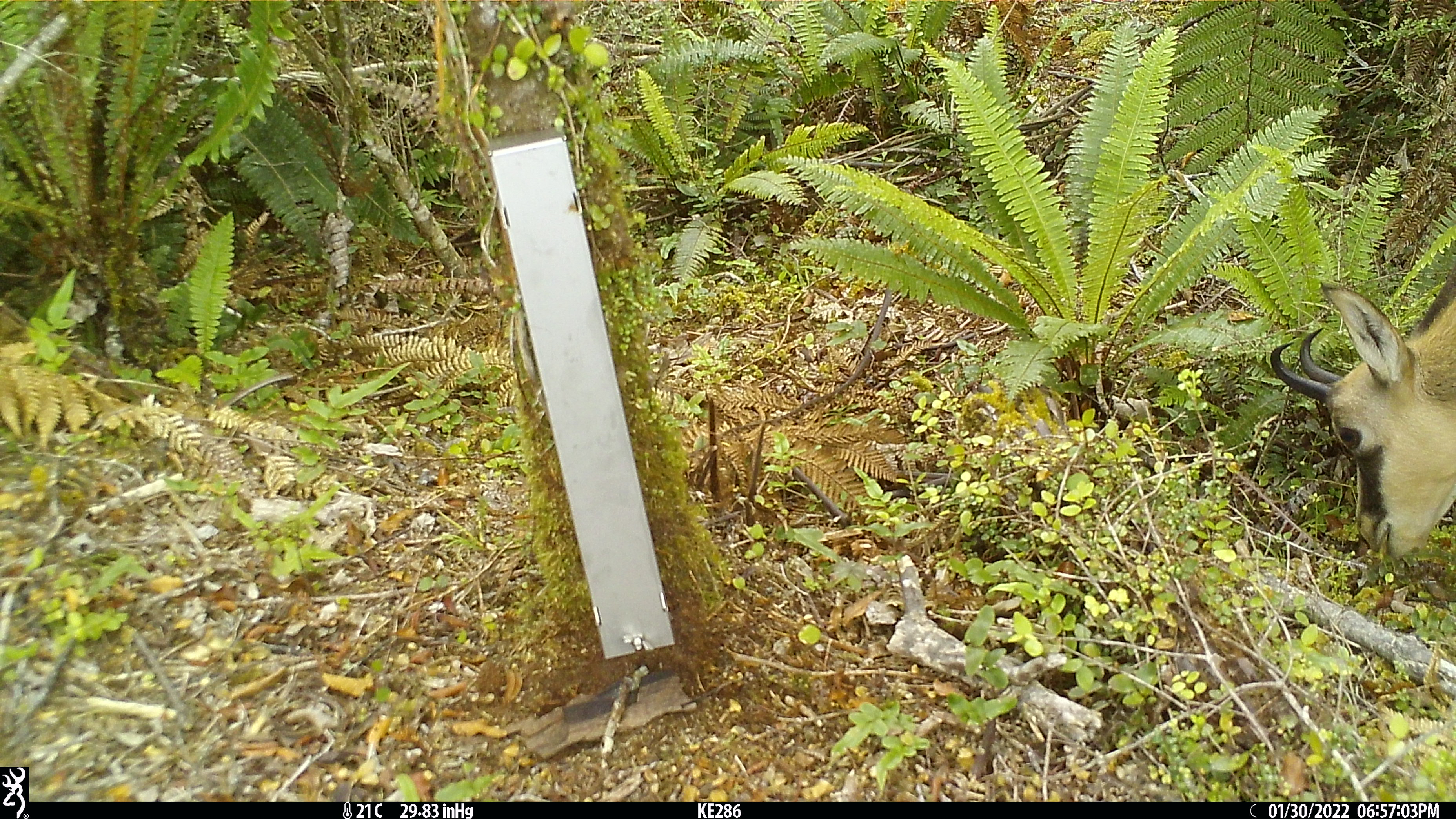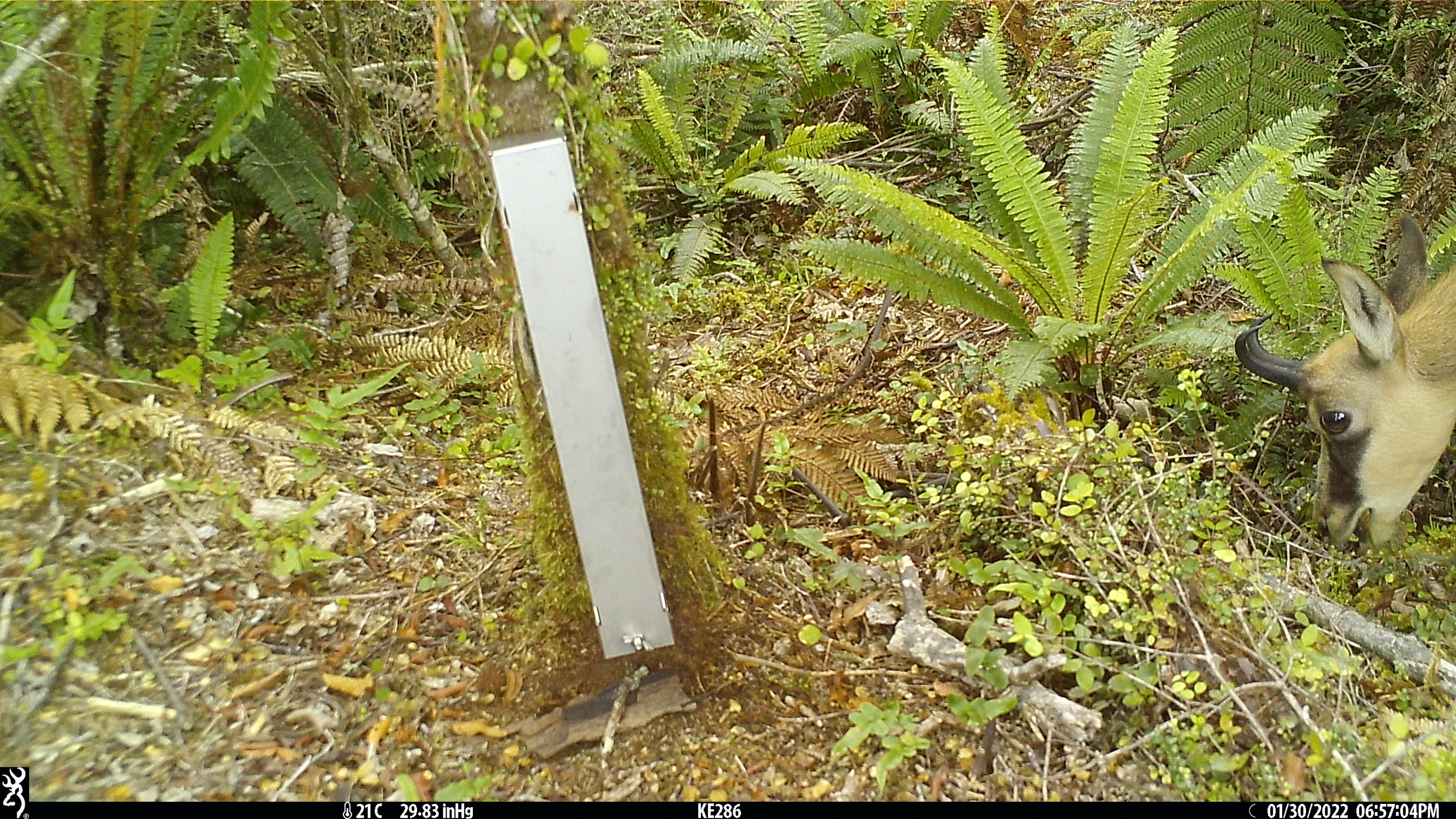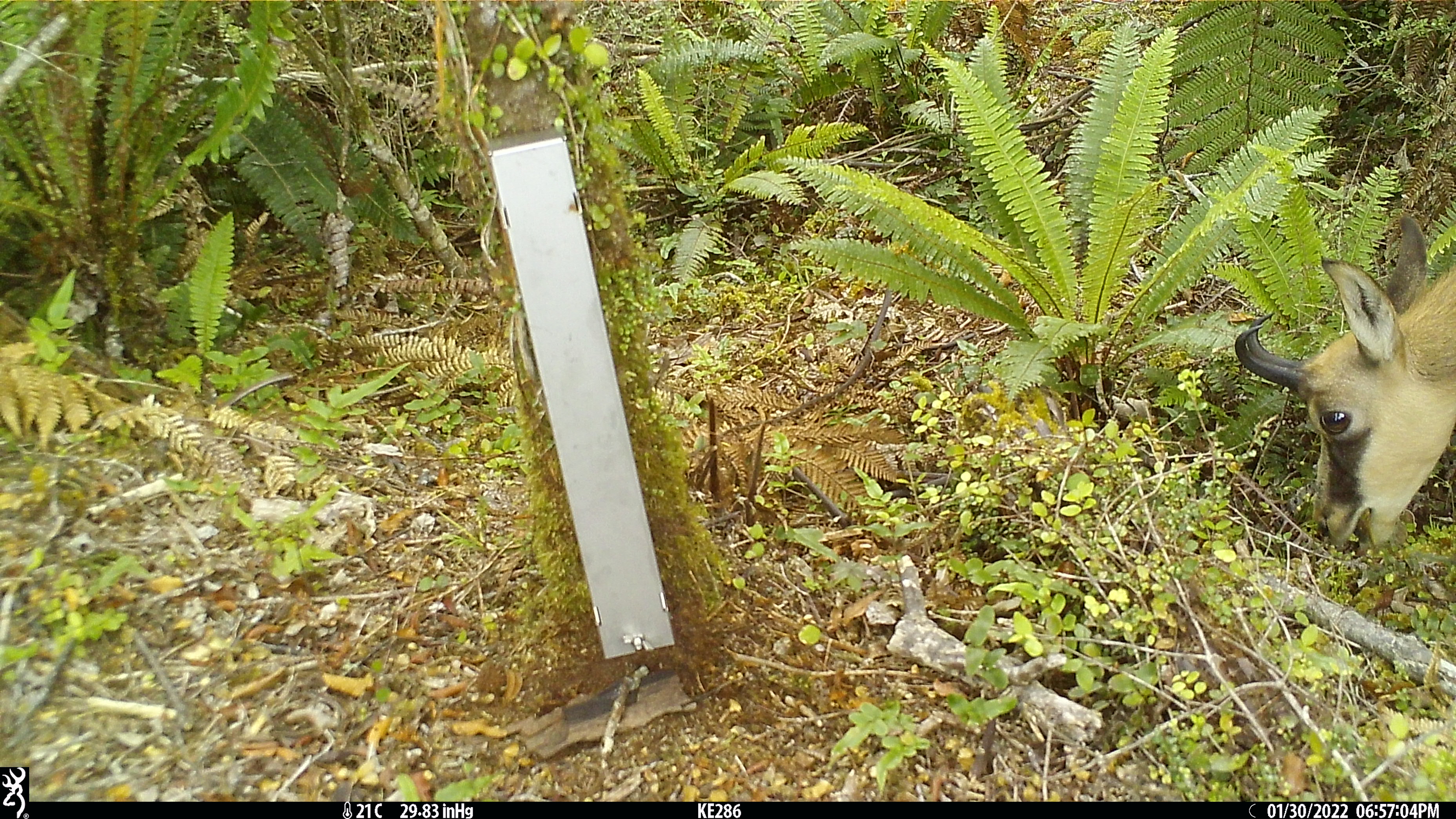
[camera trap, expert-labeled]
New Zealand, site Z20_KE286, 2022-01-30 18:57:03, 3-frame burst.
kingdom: Animalia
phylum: Chordata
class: Mammalia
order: Artiodactyla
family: Bovidae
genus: Rupicapra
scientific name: Rupicapra rupicapra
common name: alpine chamois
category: chamois